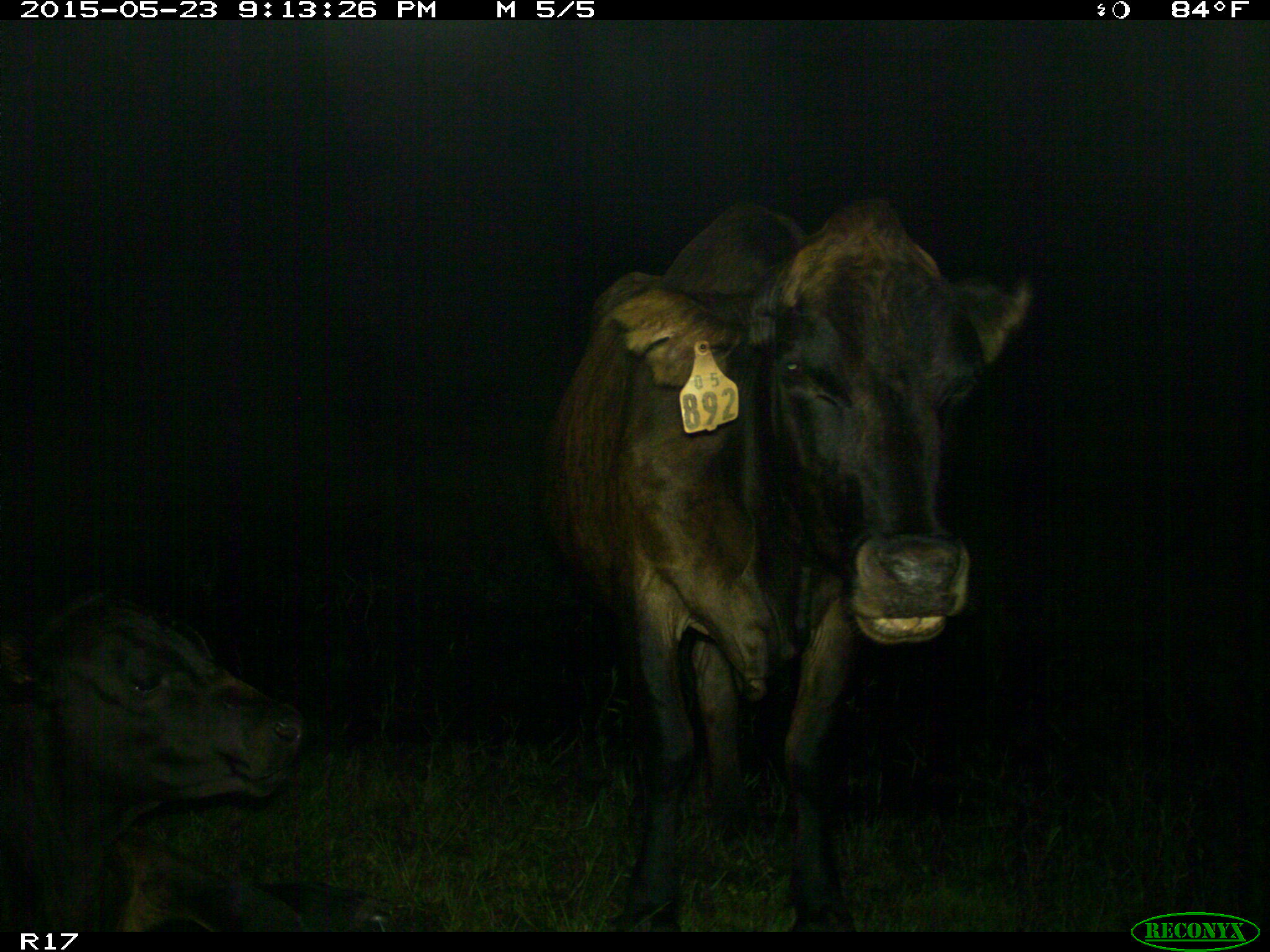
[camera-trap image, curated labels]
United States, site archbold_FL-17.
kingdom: Animalia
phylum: Chordata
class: Mammalia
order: Artiodactyla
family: Bovidae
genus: Bos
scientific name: Bos taurus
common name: domestic cow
Bos taurus (domestic cow).